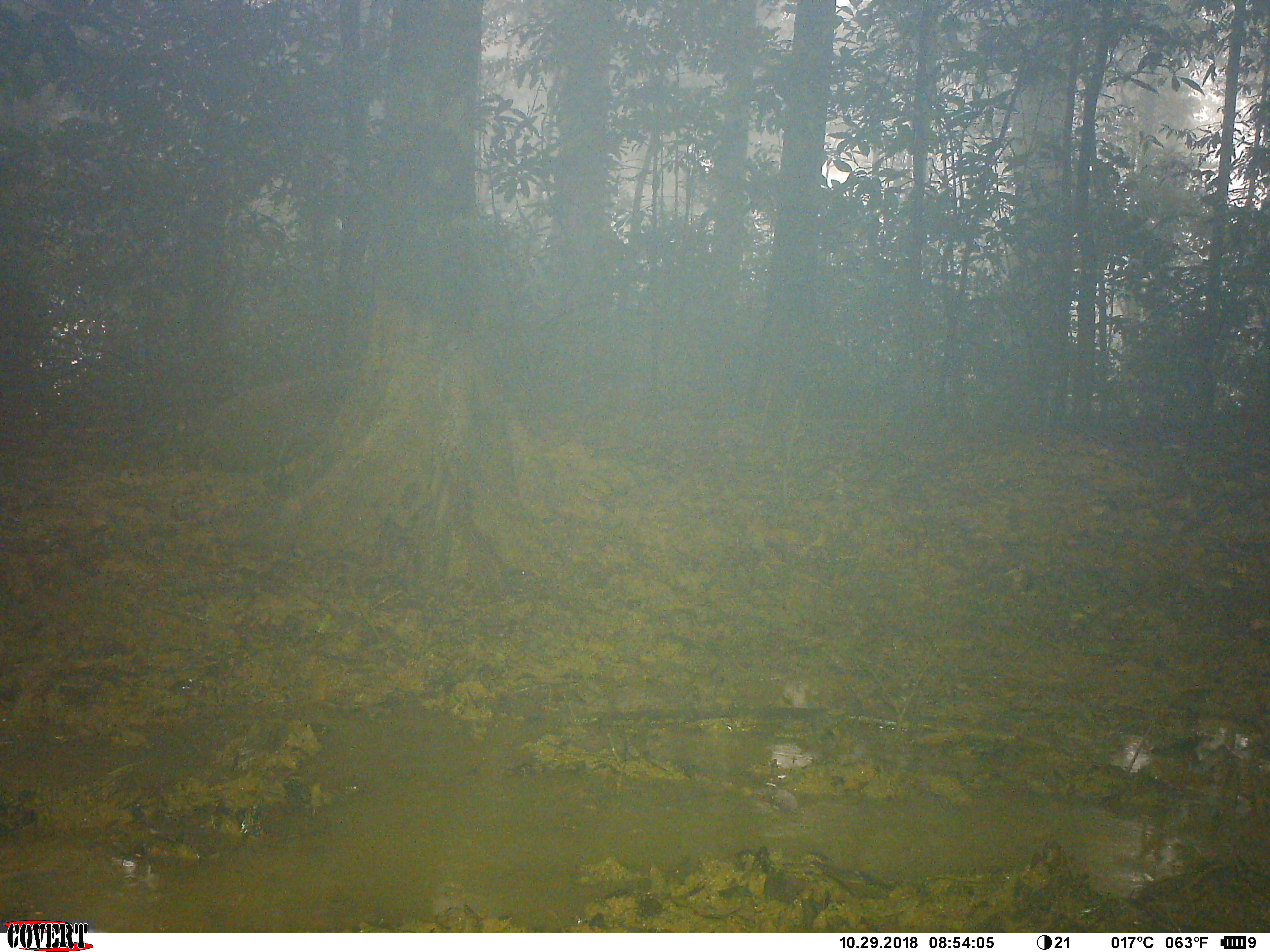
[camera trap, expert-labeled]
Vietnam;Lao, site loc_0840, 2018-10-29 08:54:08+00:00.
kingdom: Animalia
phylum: Chordata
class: Mammalia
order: Artiodactyla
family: Suidae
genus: Sus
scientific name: Sus scrofa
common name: eurasian wild pig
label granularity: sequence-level